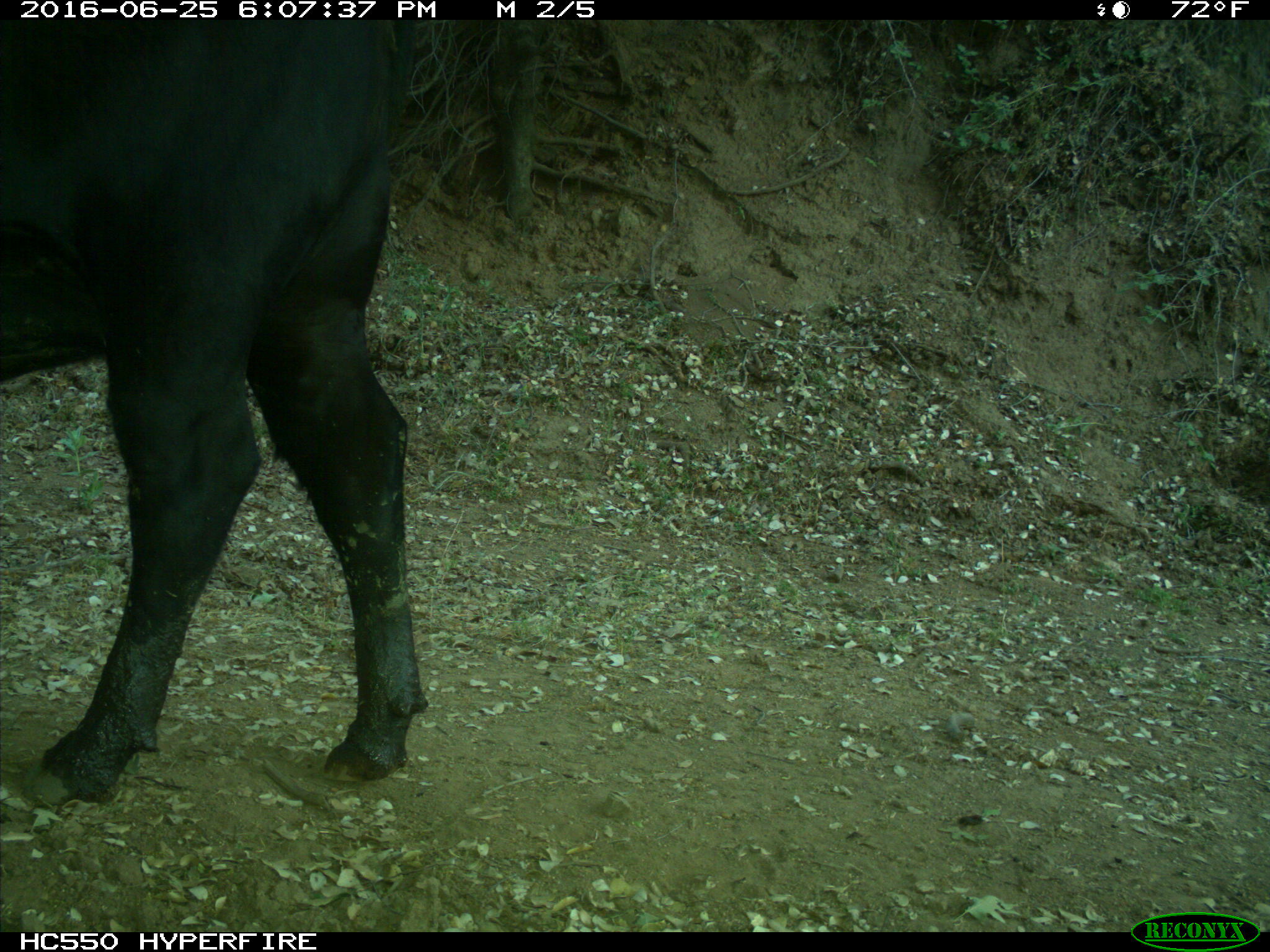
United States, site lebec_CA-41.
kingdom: Animalia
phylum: Chordata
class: Mammalia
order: Artiodactyla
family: Bovidae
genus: Bos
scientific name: Bos taurus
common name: domestic cow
Bos taurus (domestic cow).